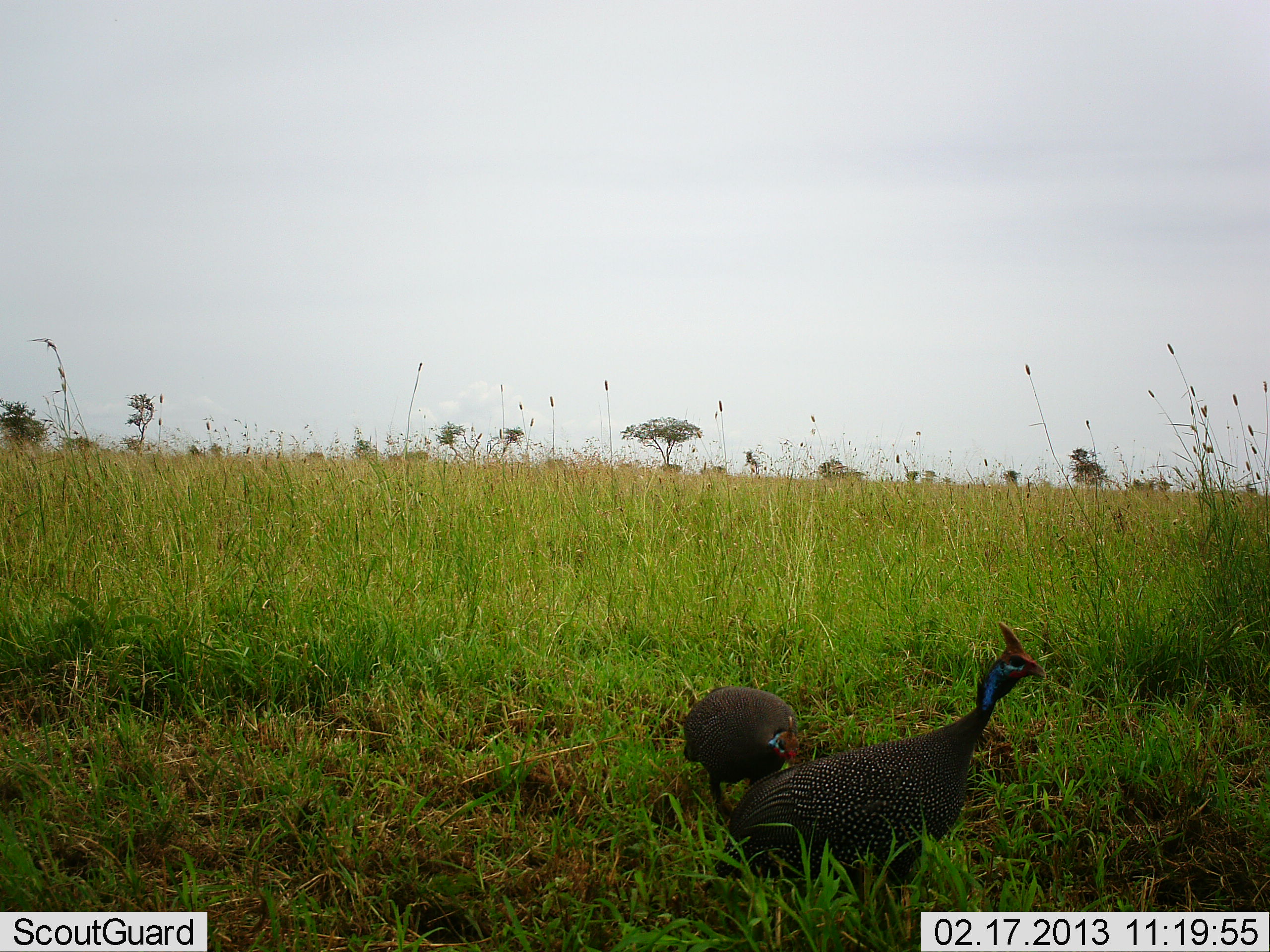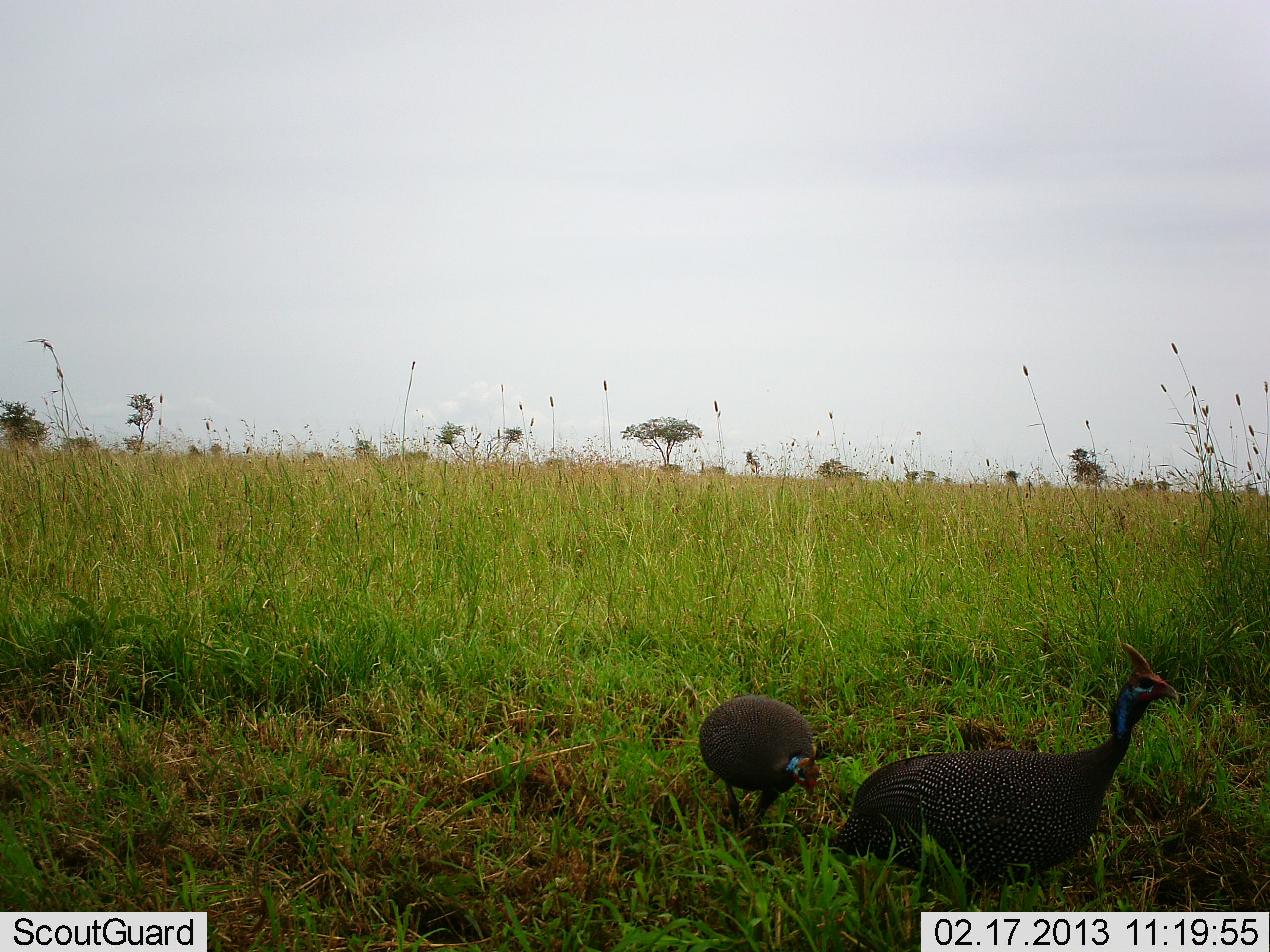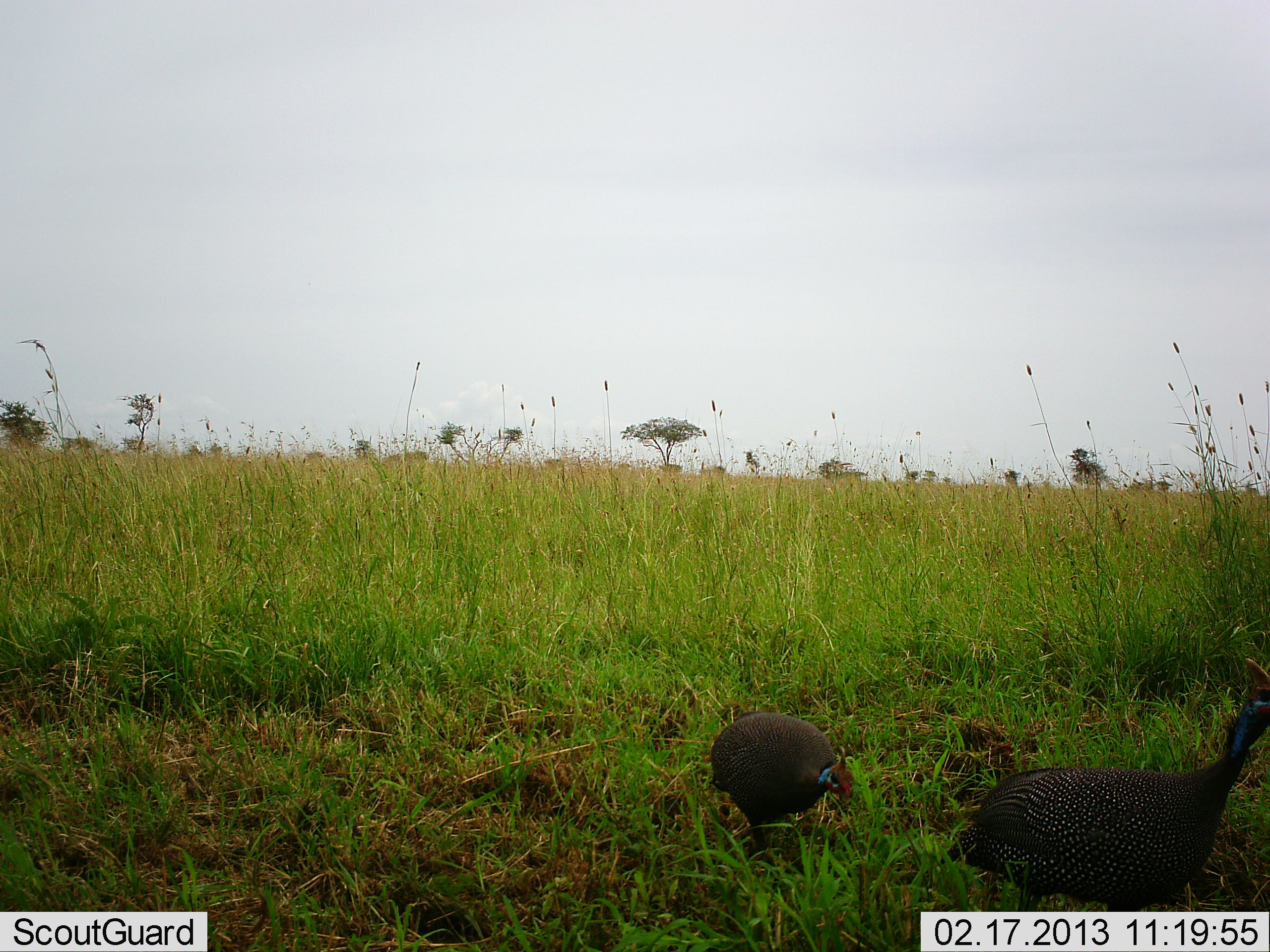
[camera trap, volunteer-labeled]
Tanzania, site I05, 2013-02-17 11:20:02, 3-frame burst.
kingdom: Animalia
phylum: Chordata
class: Aves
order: Galliformes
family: Numididae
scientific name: Numididae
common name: guinea fowl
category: guineafowl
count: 2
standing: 5%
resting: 0%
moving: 100%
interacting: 0%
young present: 0%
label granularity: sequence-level